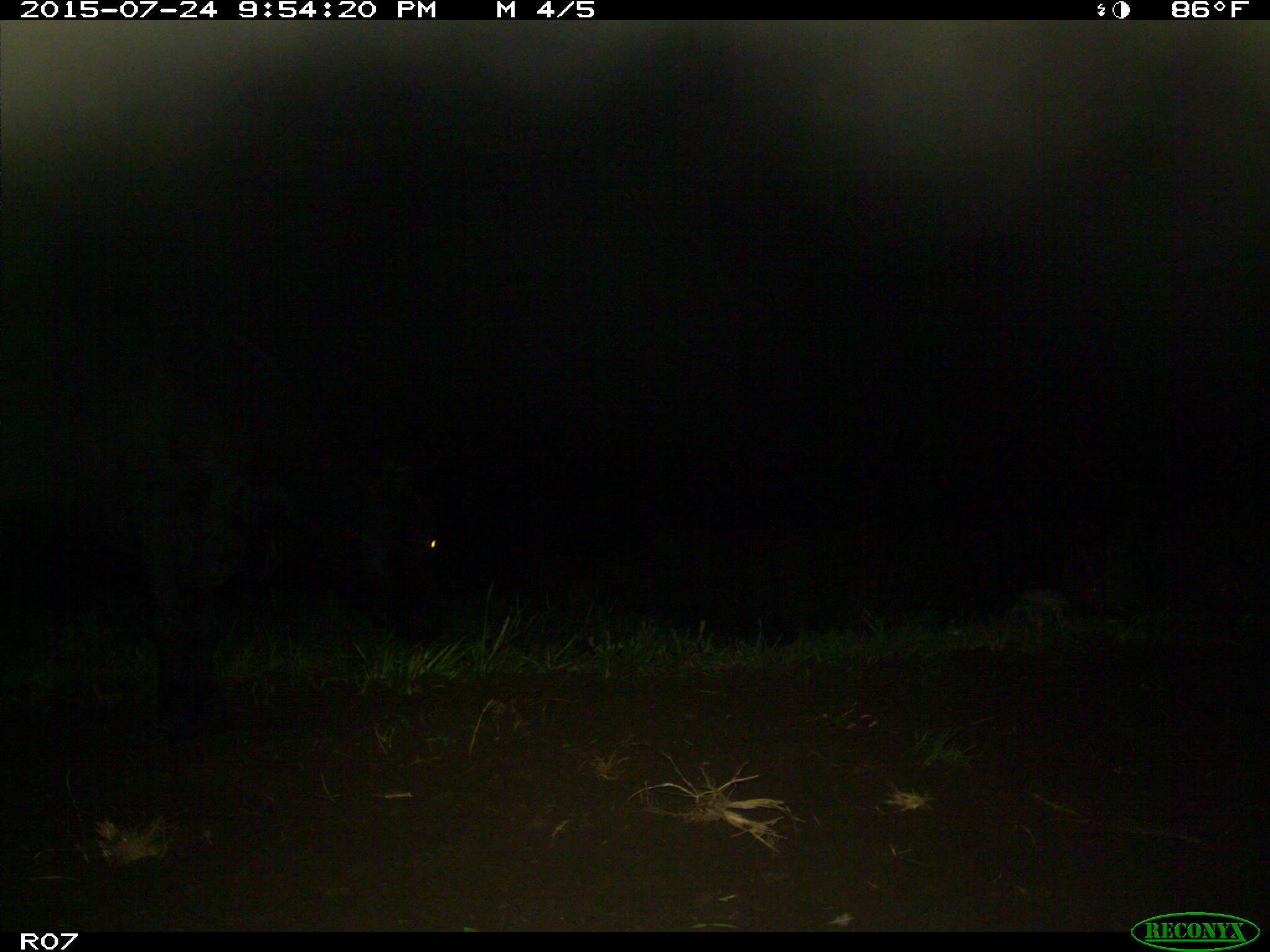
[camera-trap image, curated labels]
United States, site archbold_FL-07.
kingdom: Animalia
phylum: Chordata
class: Mammalia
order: Artiodactyla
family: Bovidae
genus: Bos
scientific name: Bos taurus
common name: domestic cow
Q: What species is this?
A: Bos taurus (domestic cow).